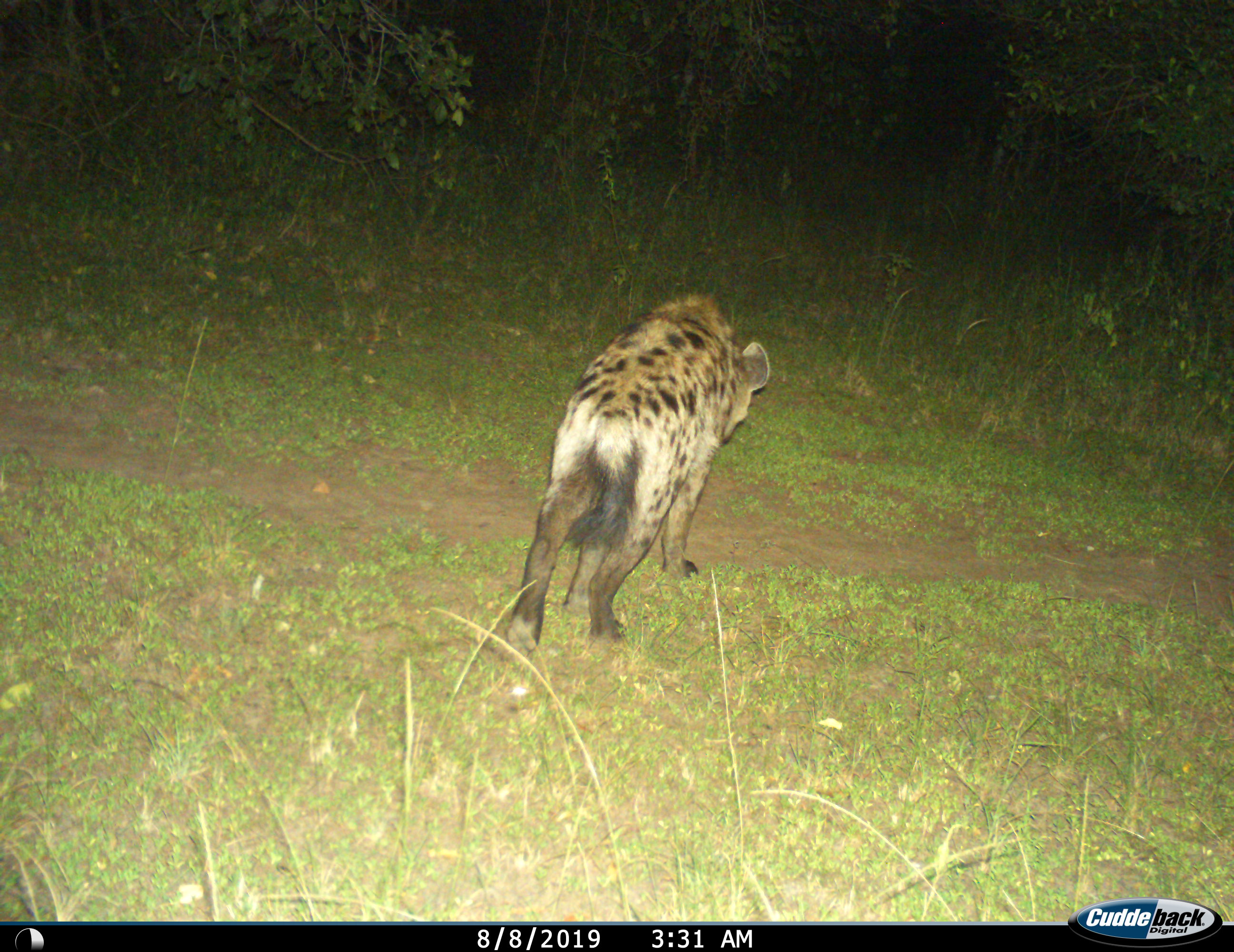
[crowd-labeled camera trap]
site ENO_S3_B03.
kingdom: Animalia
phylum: Chordata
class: Mammalia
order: Carnivora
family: Hyaenidae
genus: Crocuta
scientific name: Crocuta crocuta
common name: spotted hyena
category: hyenaspotted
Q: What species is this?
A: Hyenaspotted (spotted hyena) (Crocuta crocuta).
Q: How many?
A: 1.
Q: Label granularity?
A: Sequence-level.